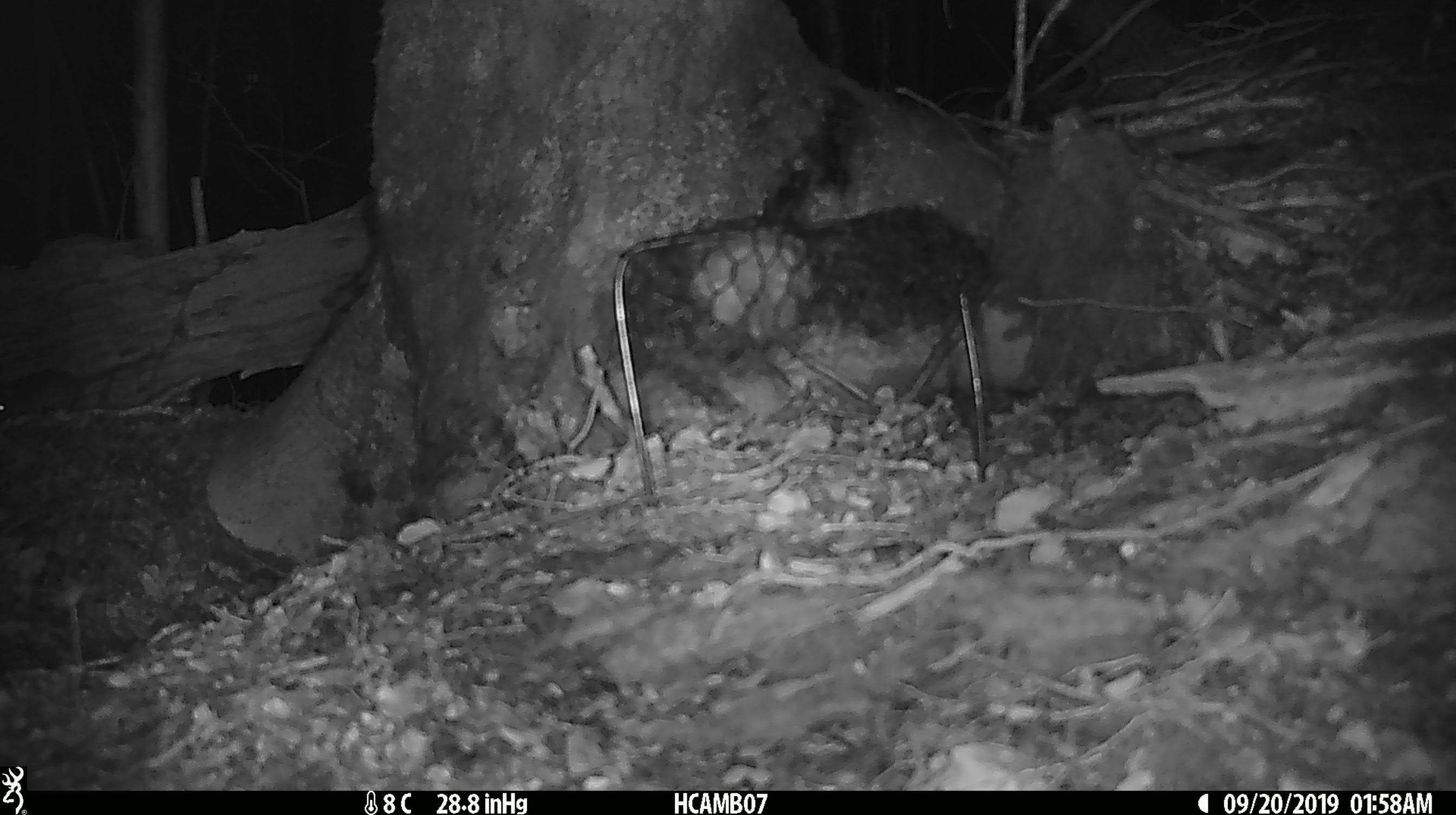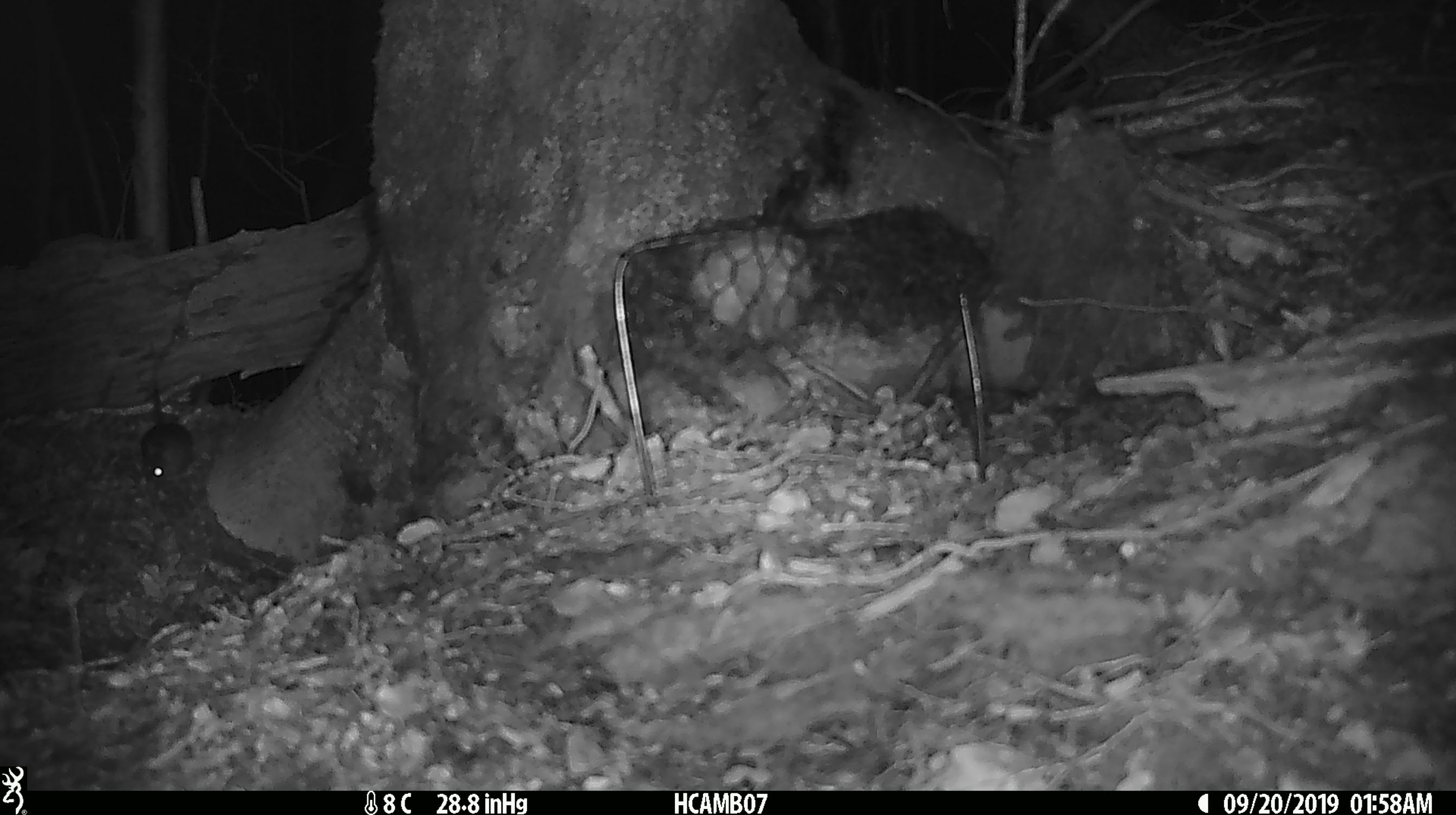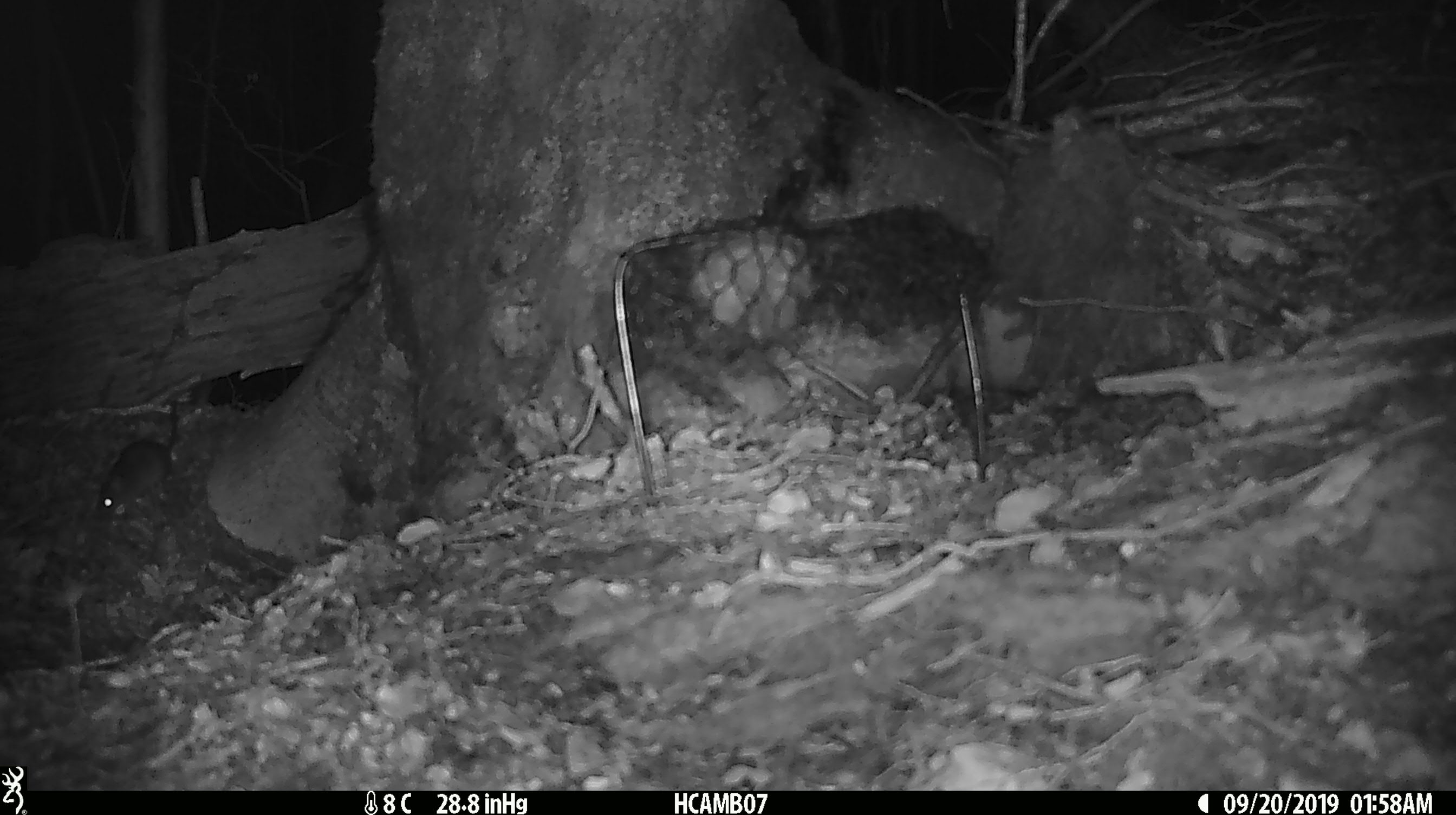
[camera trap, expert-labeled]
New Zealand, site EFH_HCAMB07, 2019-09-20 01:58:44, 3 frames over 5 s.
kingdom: Animalia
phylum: Chordata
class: Mammalia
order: Rodentia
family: Muridae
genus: Mus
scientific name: Mus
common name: mouse